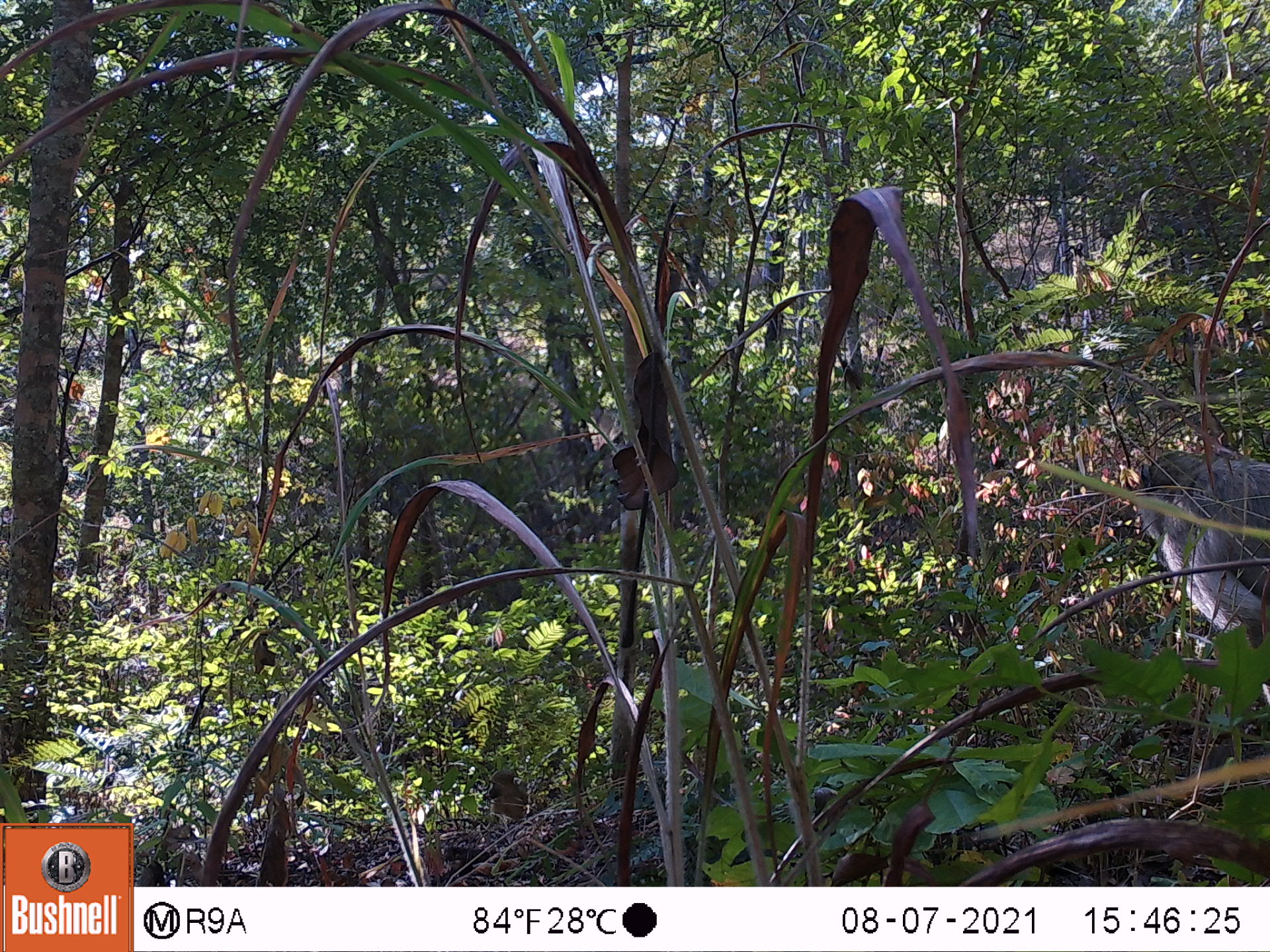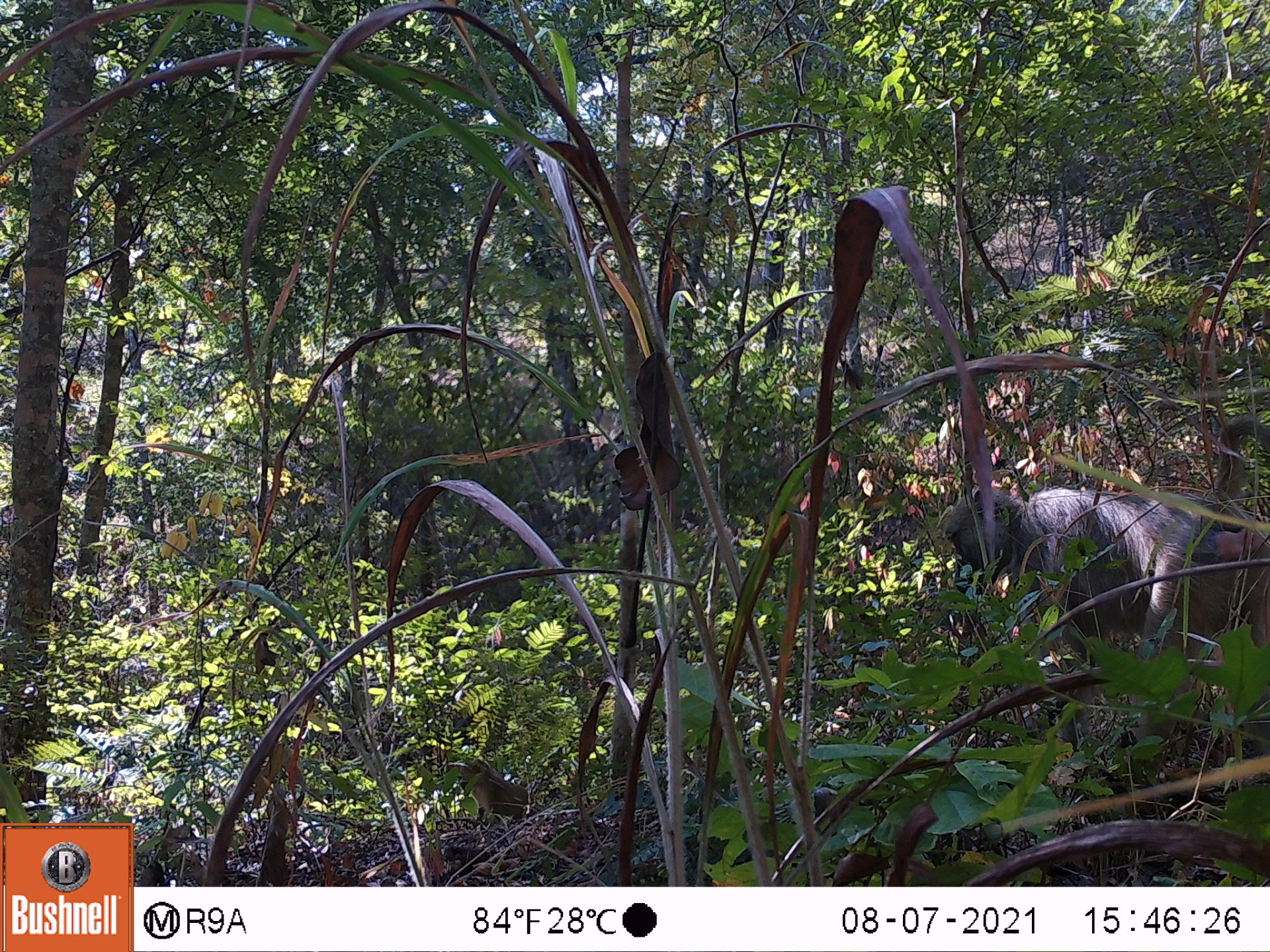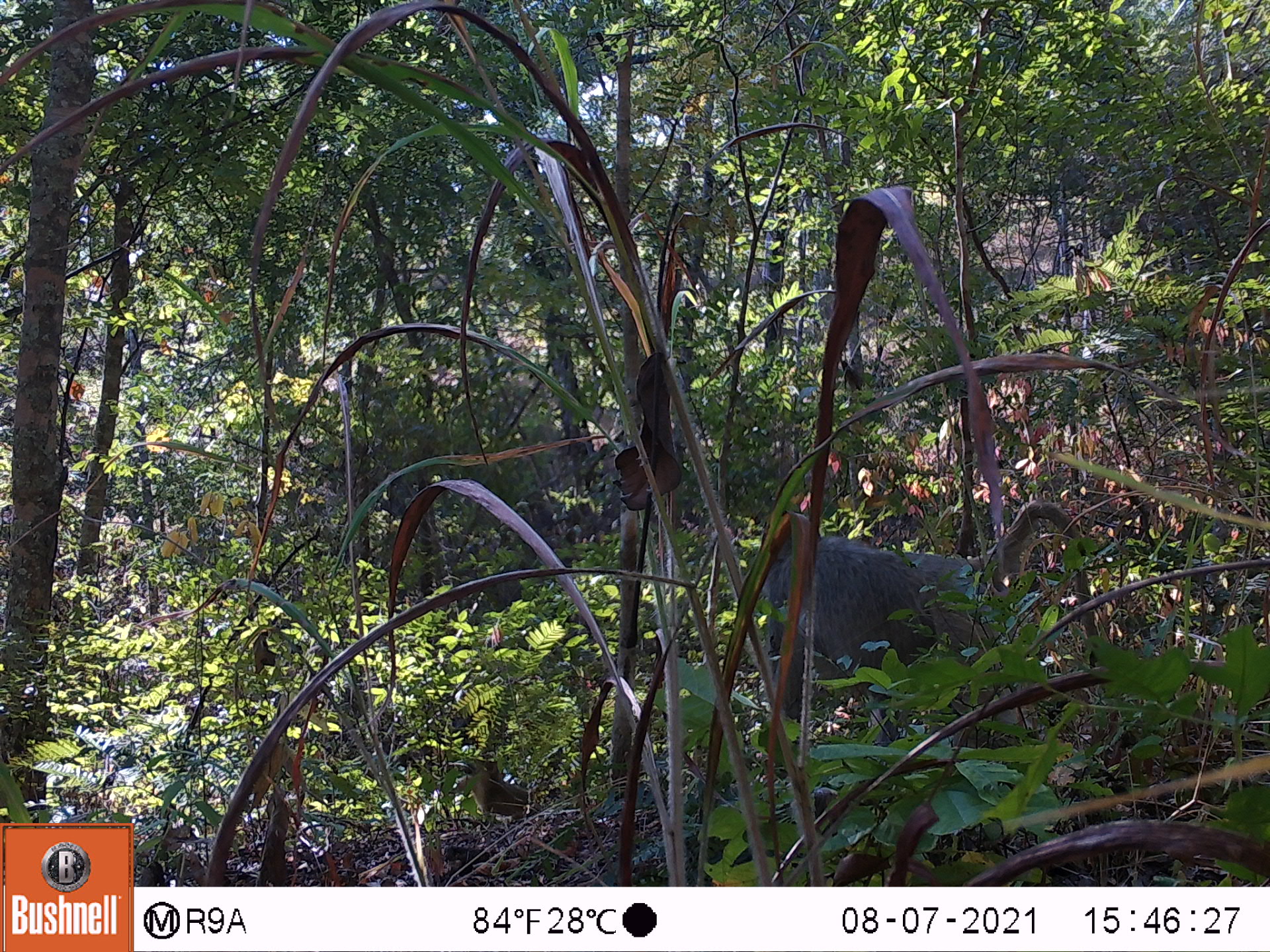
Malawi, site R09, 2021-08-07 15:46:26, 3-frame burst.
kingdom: Animalia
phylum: Chordata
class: Mammalia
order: Primates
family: Cercopithecidae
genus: Papio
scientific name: Papio cynocephalus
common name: yellow baboon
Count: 1.